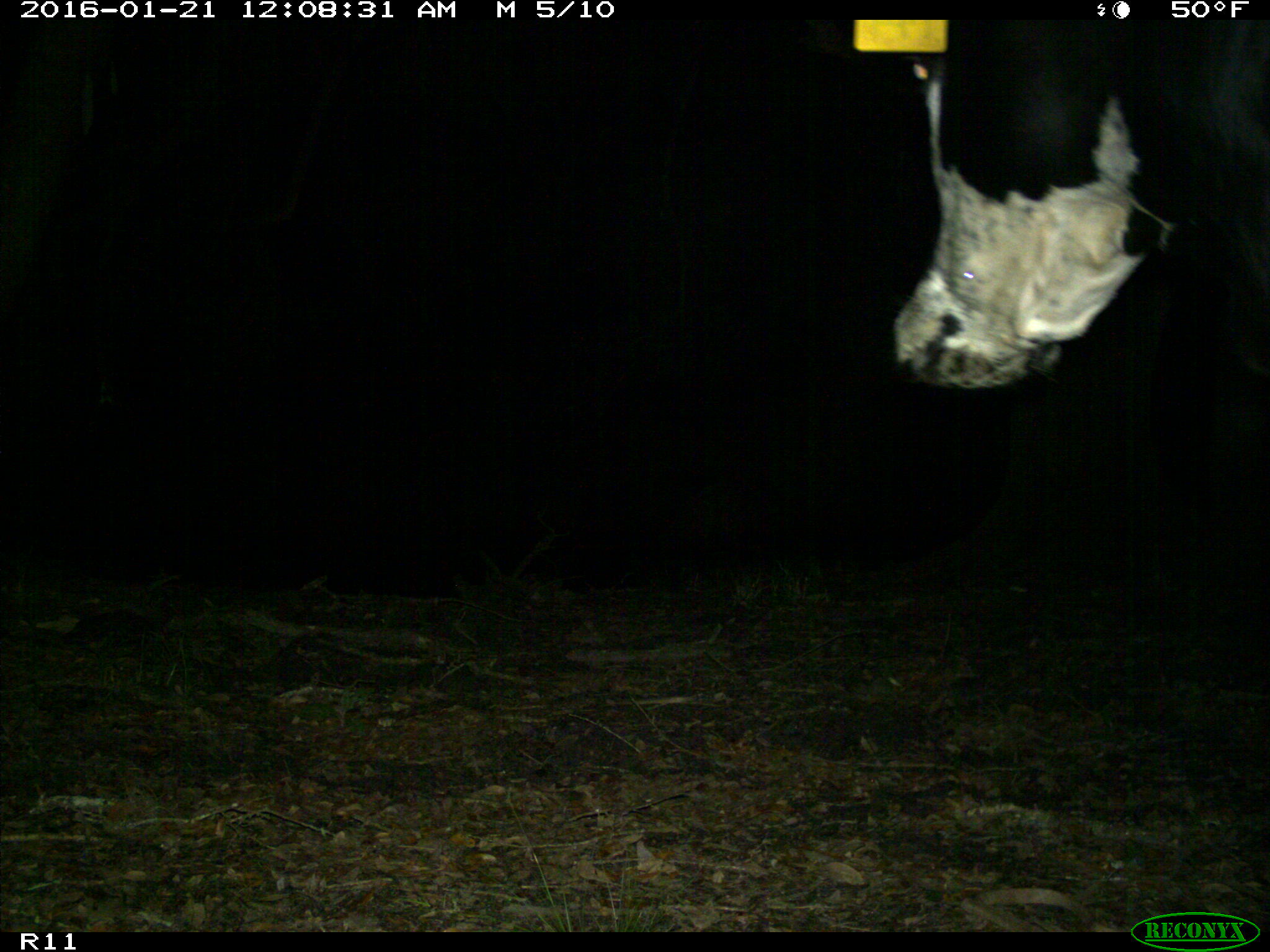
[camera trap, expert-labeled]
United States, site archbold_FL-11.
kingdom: Animalia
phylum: Chordata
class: Mammalia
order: Artiodactyla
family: Bovidae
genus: Bos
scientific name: Bos taurus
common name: domestic cow